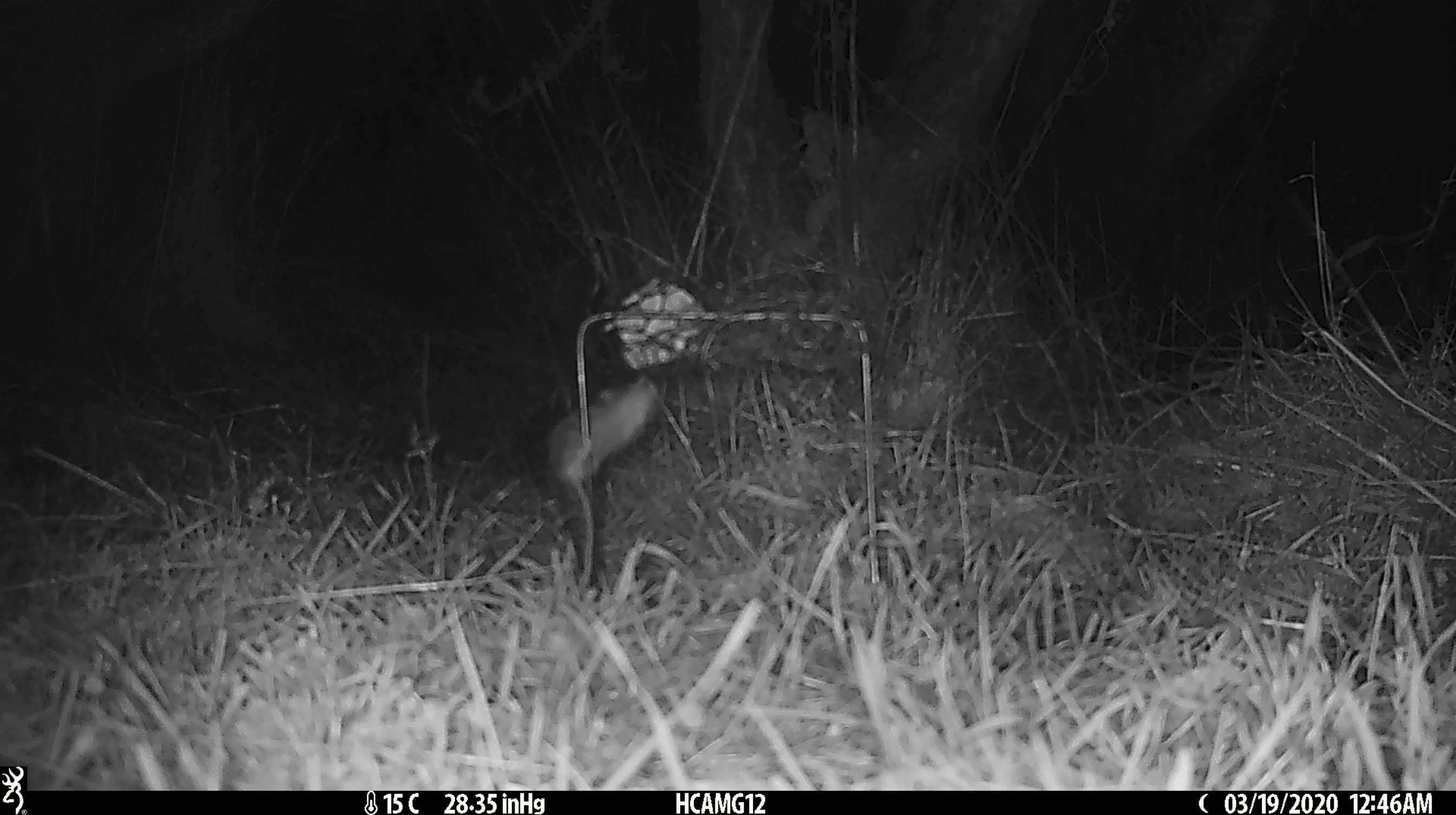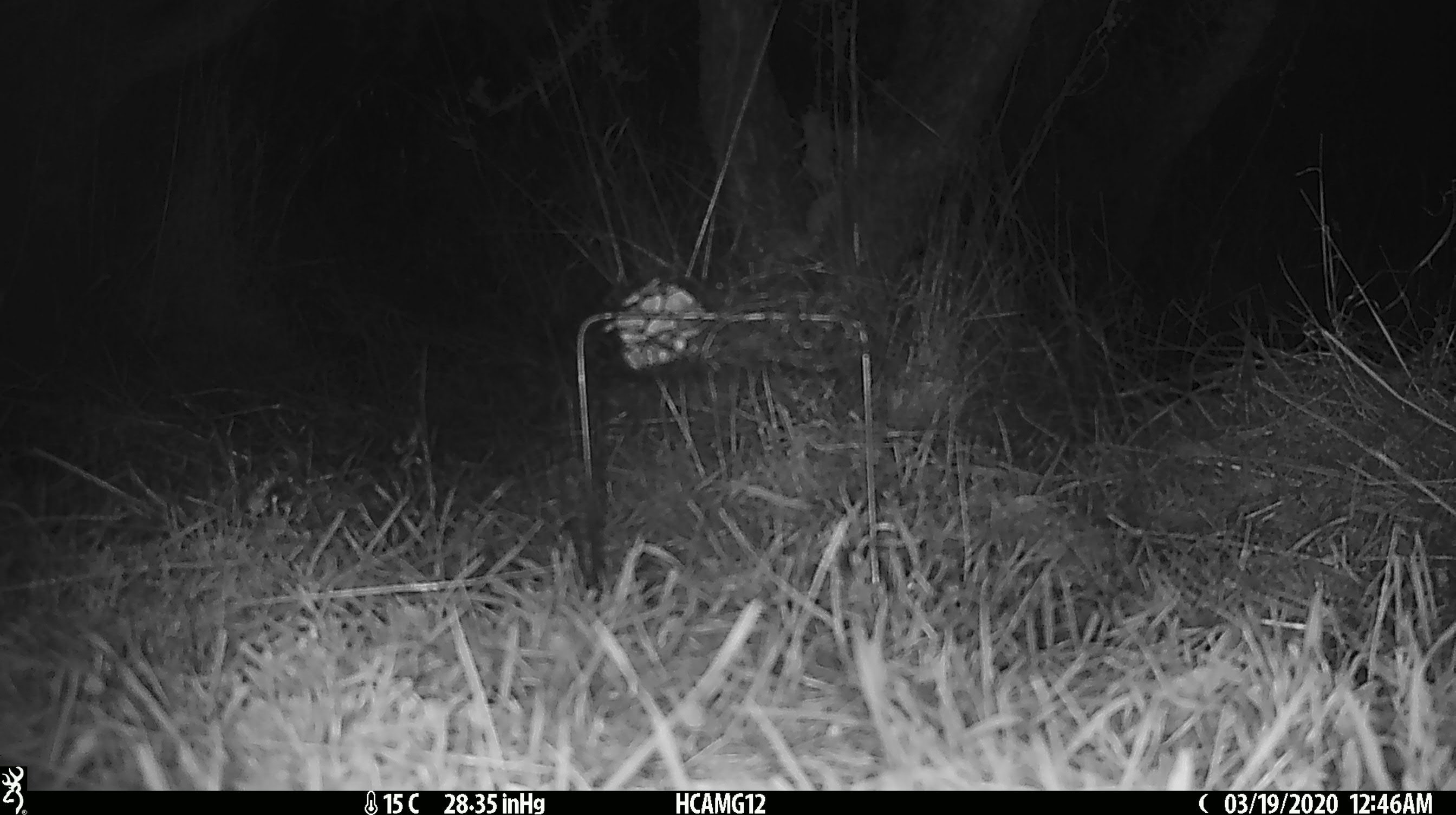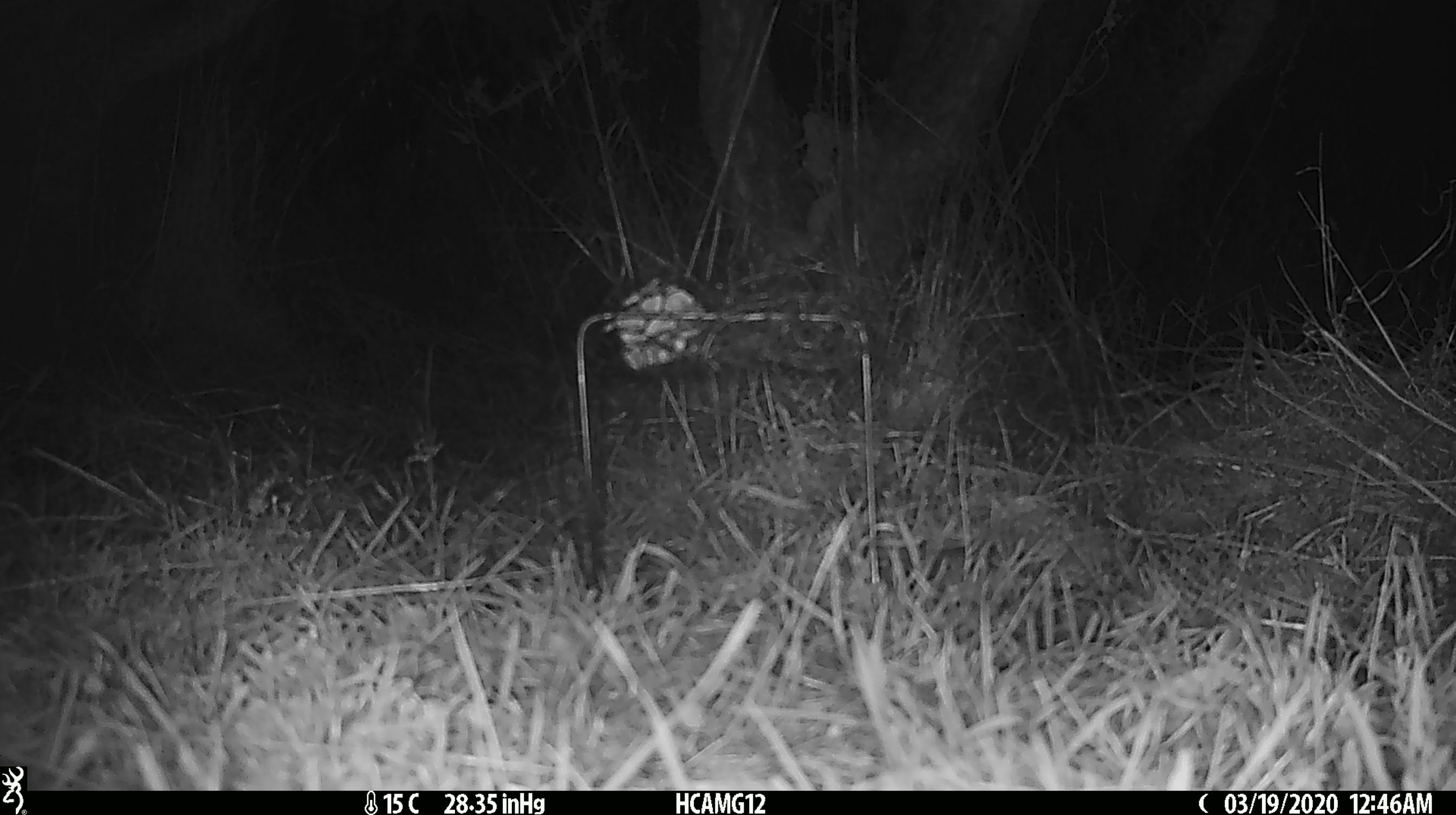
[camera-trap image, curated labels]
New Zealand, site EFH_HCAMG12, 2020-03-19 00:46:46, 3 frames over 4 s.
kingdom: Animalia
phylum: Chordata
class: Mammalia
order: Rodentia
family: Muridae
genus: Mus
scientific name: Mus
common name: mouse